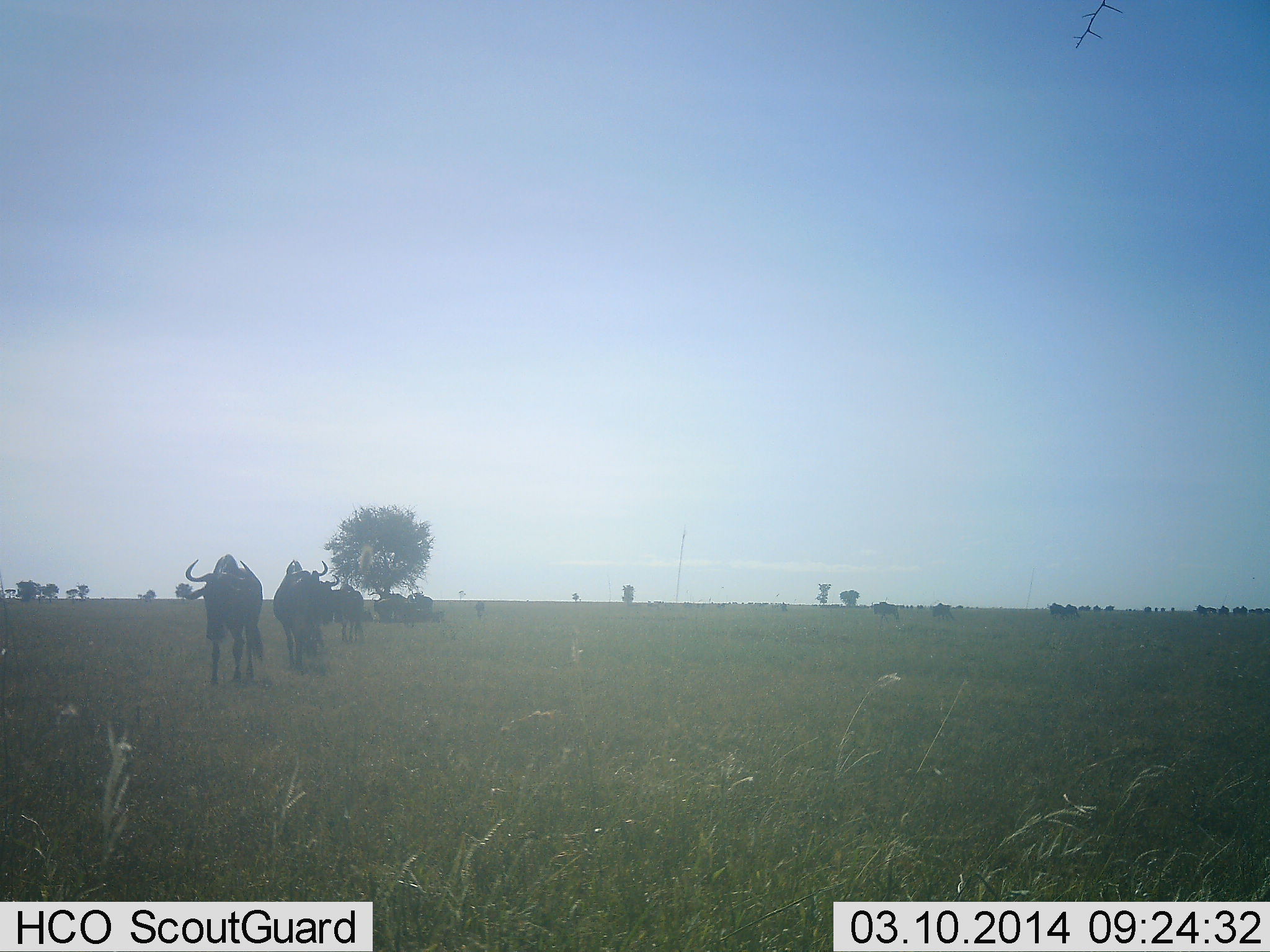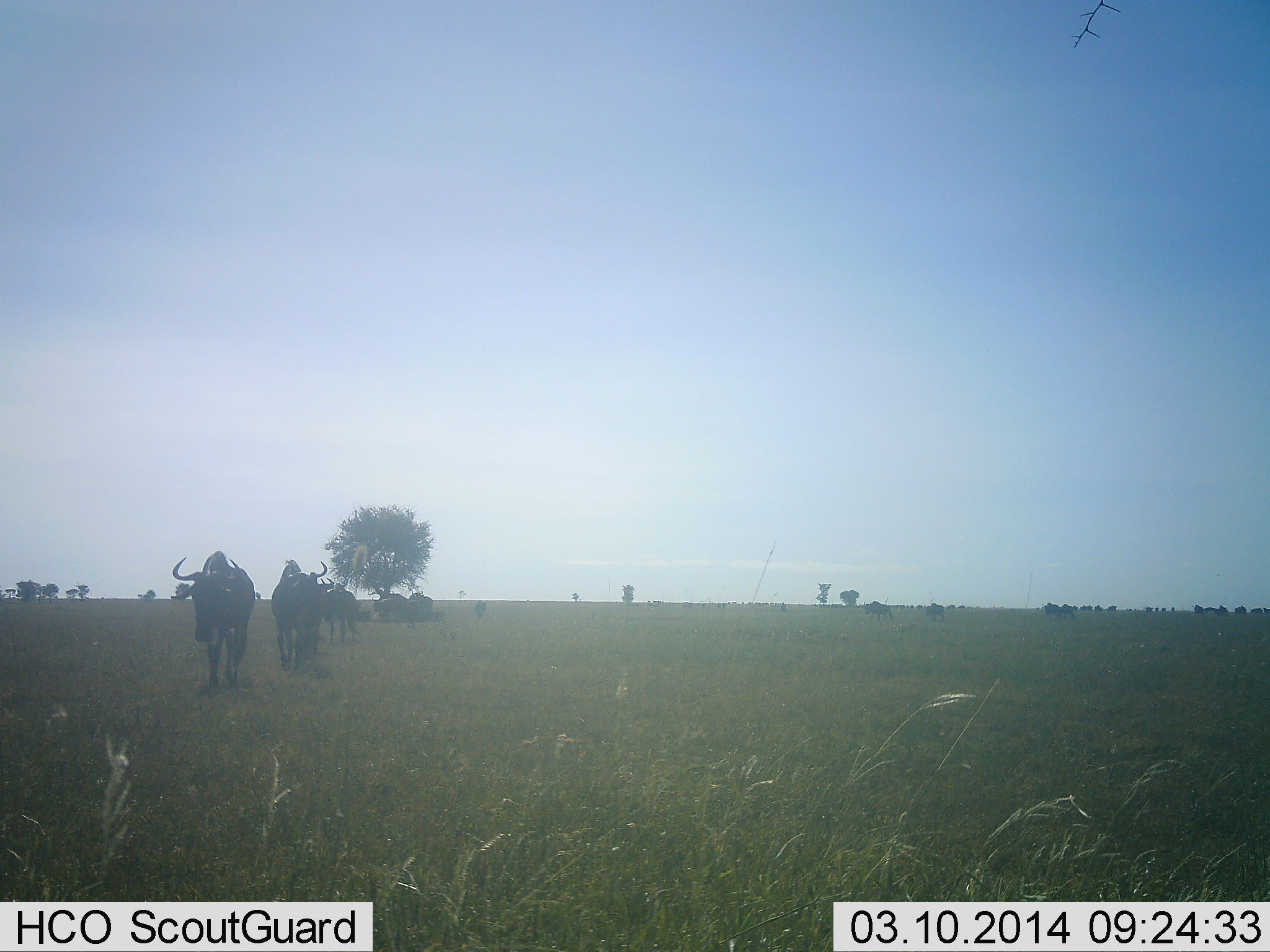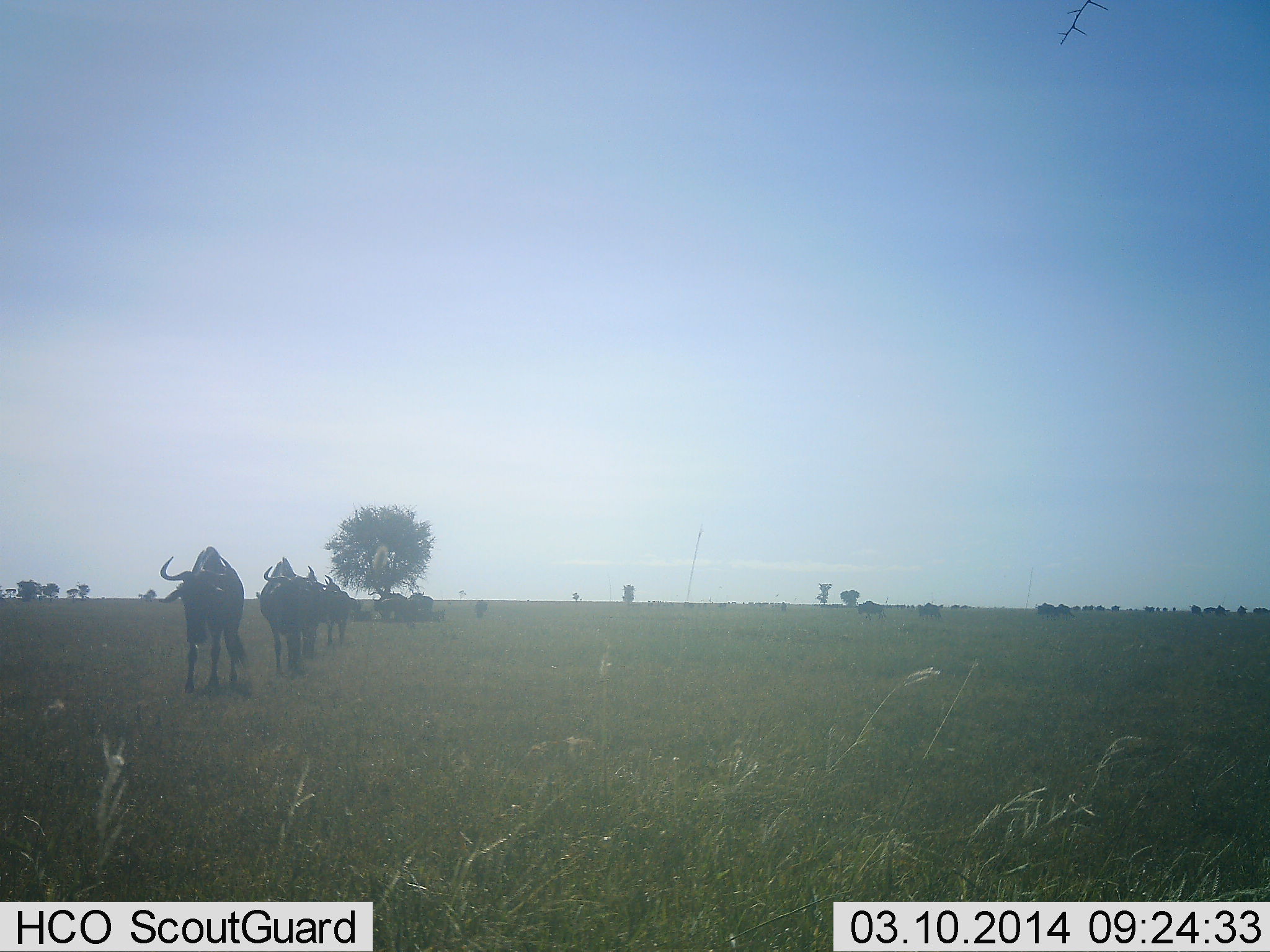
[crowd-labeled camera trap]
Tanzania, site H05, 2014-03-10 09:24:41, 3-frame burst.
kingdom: Animalia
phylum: Chordata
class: Mammalia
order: Artiodactyla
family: Bovidae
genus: Connochaetes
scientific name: Connochaetes taurinus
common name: blue wildebeest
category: wildebeest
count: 11-50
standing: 20%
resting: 10%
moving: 100%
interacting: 0%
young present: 0%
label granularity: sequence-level